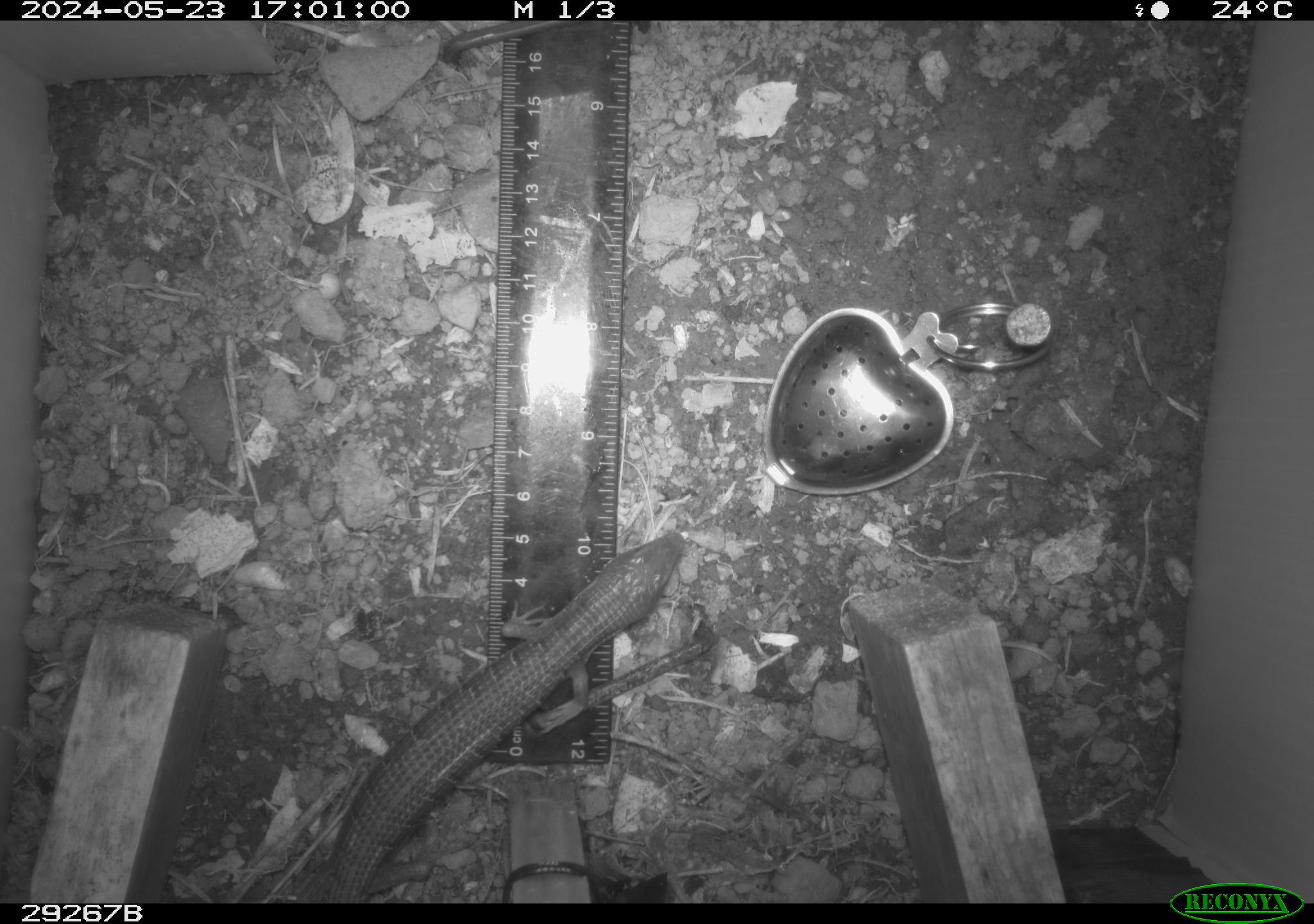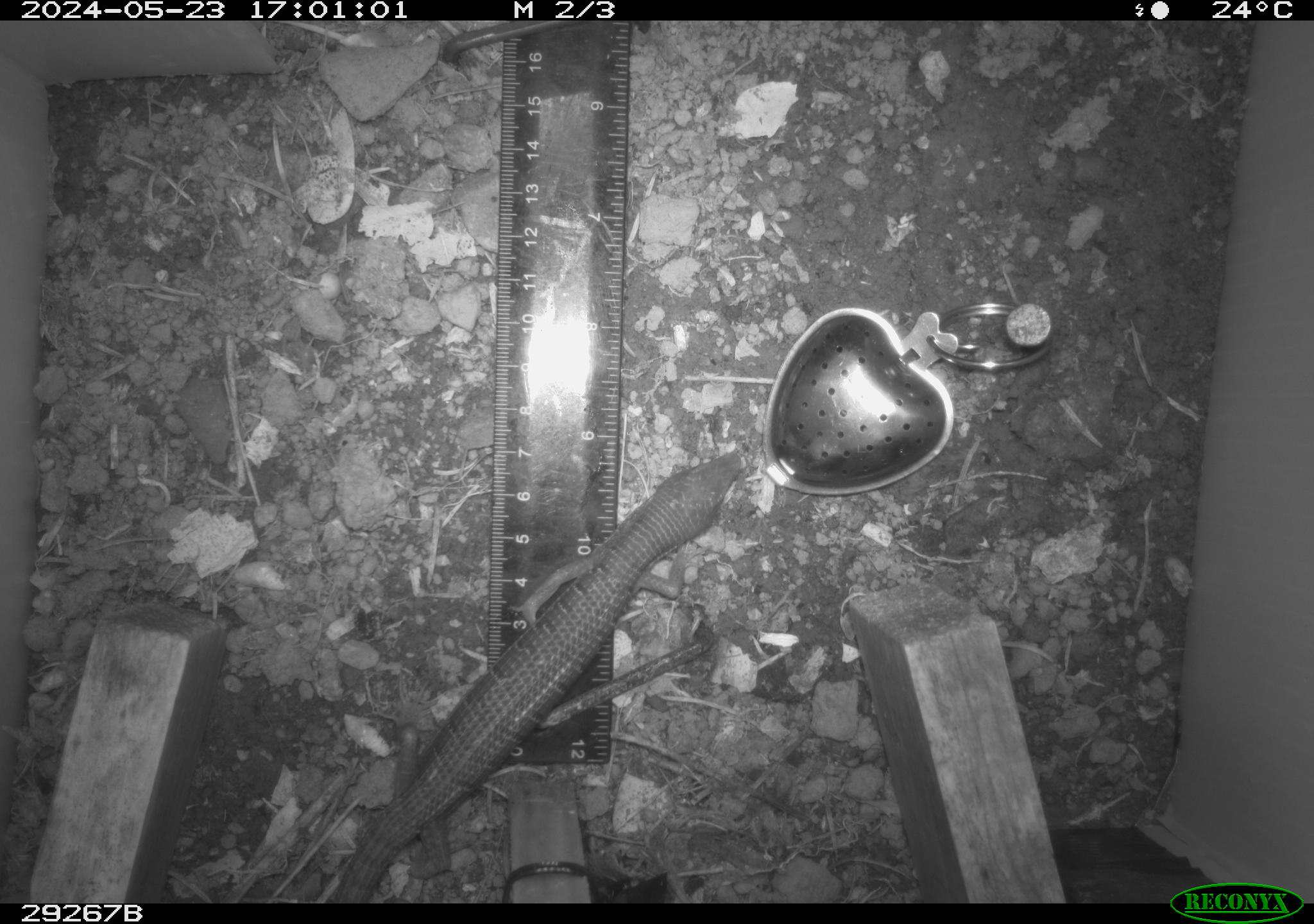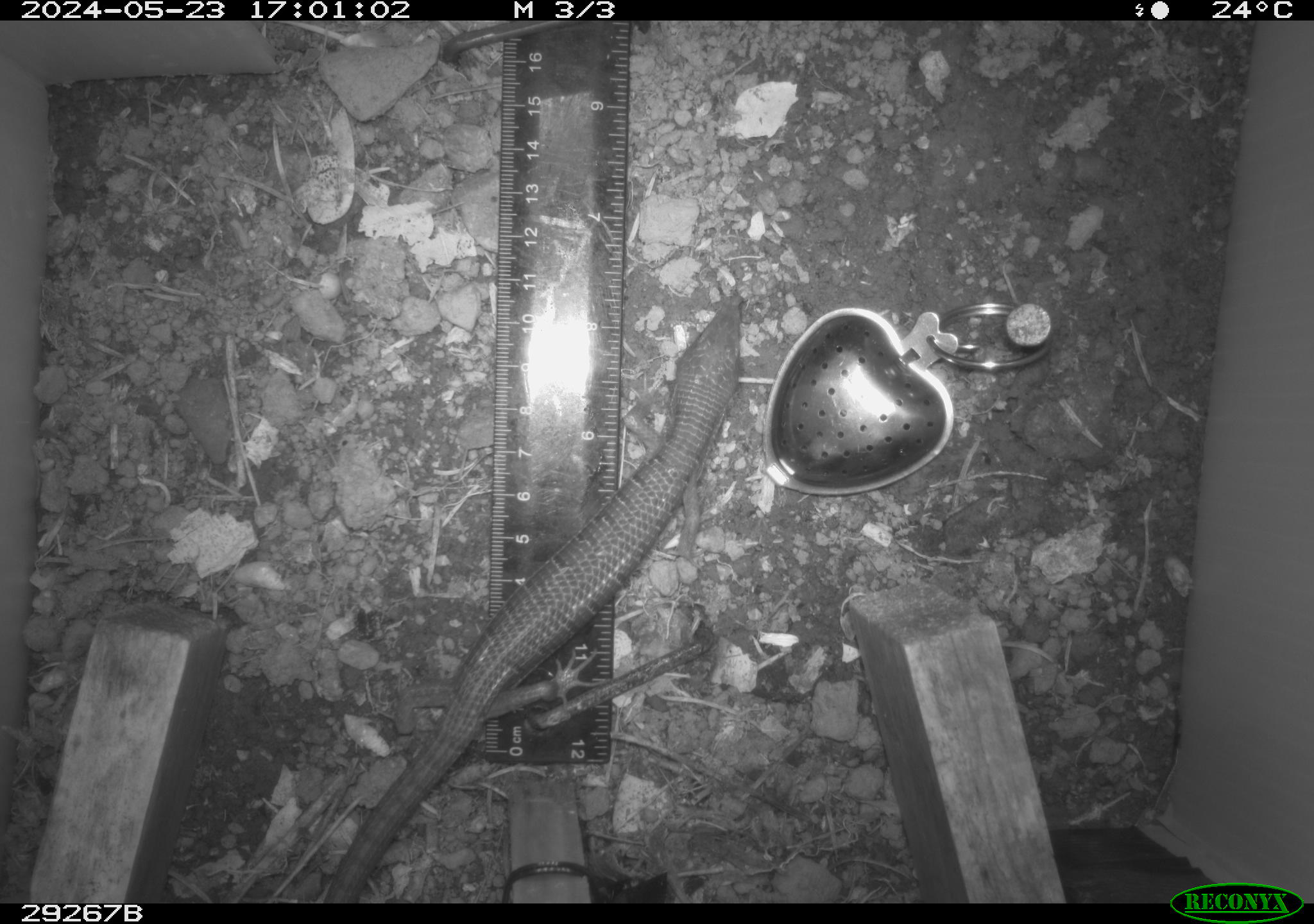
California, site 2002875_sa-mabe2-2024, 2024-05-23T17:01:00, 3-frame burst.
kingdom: Animalia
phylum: Chordata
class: Reptilia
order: Squamata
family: Anguidae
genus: Elgaria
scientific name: Elgaria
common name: alligator lizards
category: elgaria species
Elgaria species (alligator lizards) (Elgaria).